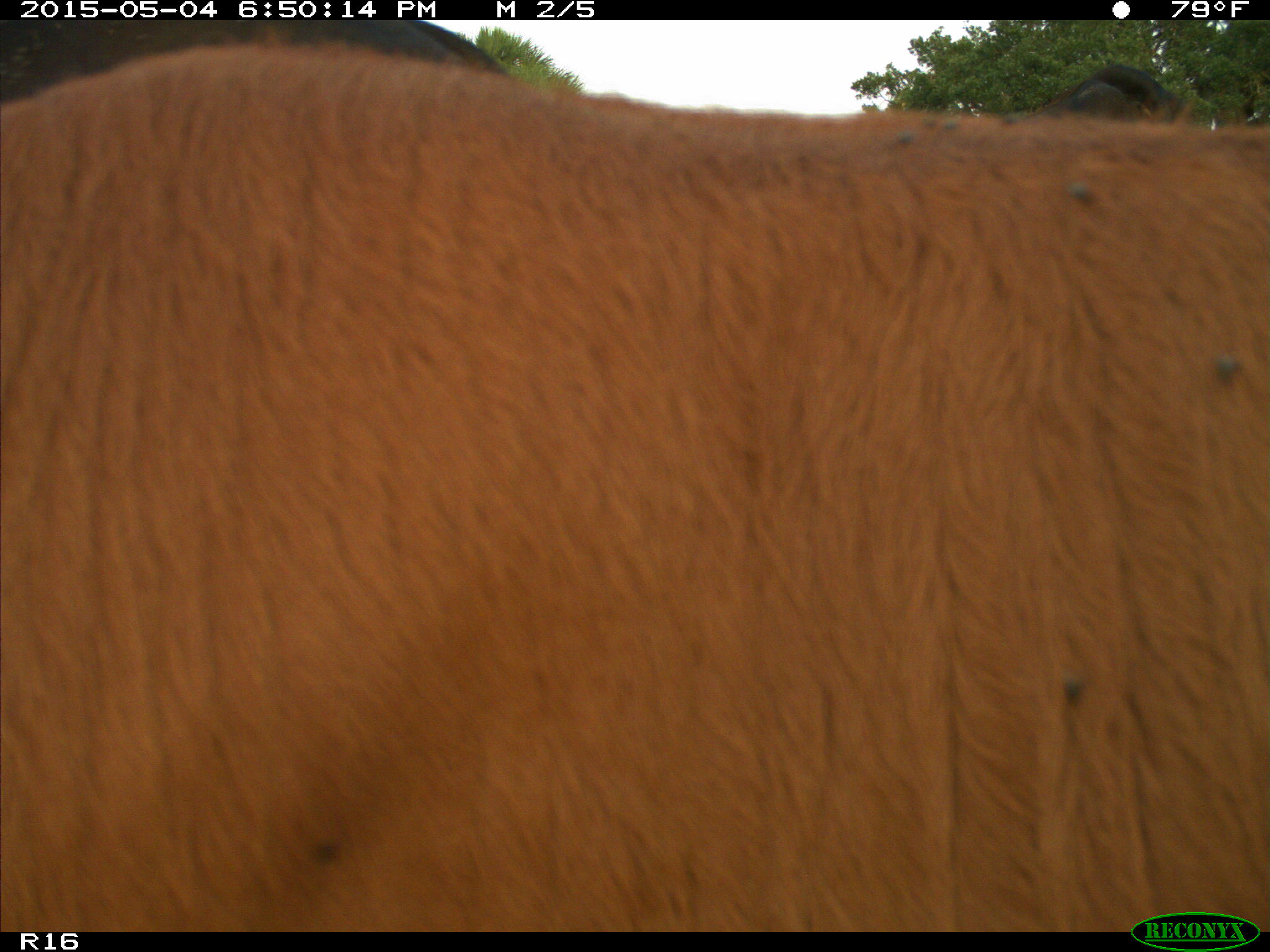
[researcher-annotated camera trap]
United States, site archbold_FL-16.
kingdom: Animalia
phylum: Chordata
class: Mammalia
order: Artiodactyla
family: Bovidae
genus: Bos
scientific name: Bos taurus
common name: domestic cow